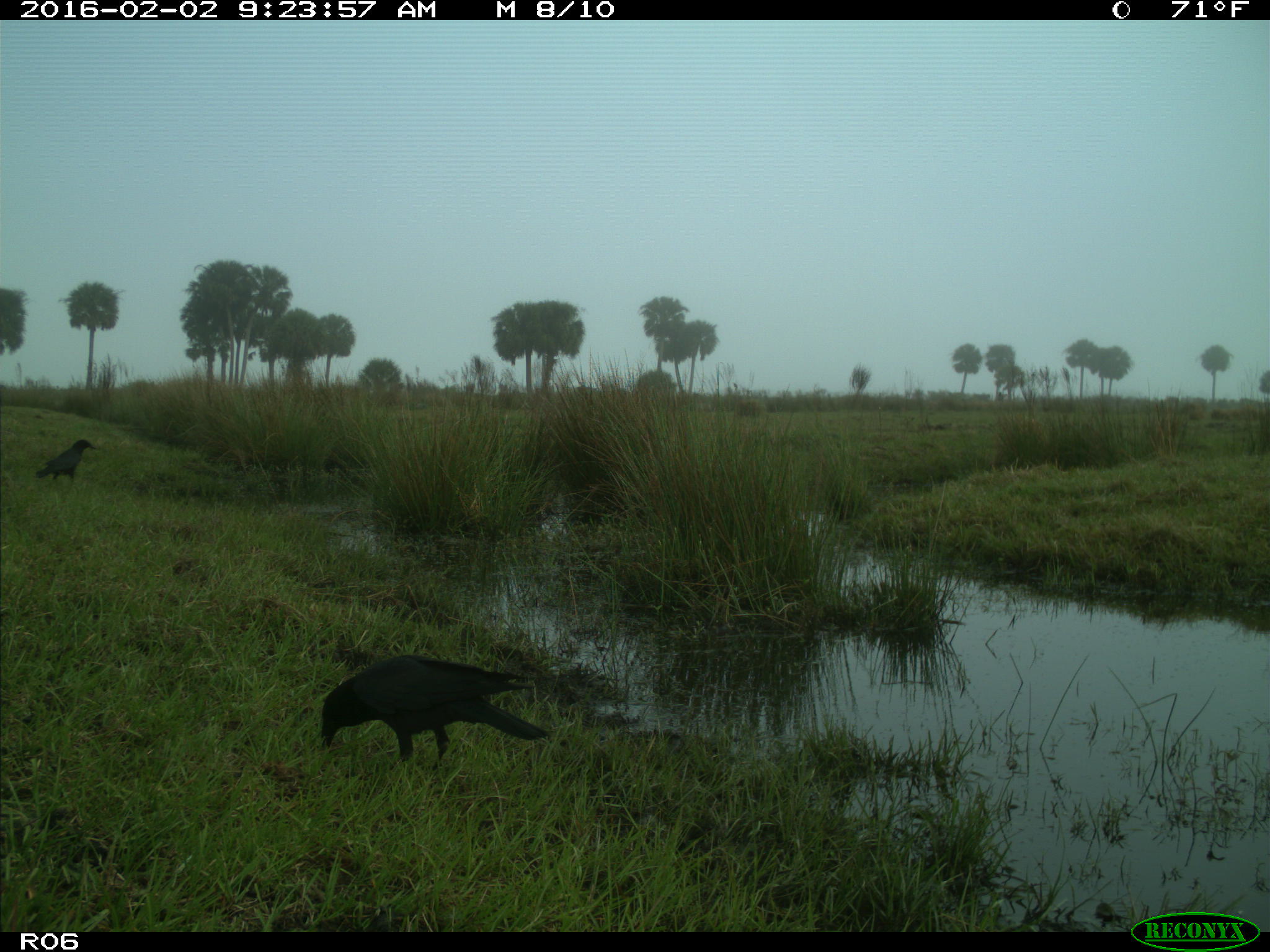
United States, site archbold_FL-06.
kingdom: Animalia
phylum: Chordata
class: Aves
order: Passeriformes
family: Corvidae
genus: Corvus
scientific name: Corvus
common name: crows and ravens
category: unidentified corvus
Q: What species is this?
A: Unidentified corvus (crows and ravens) (Corvus).